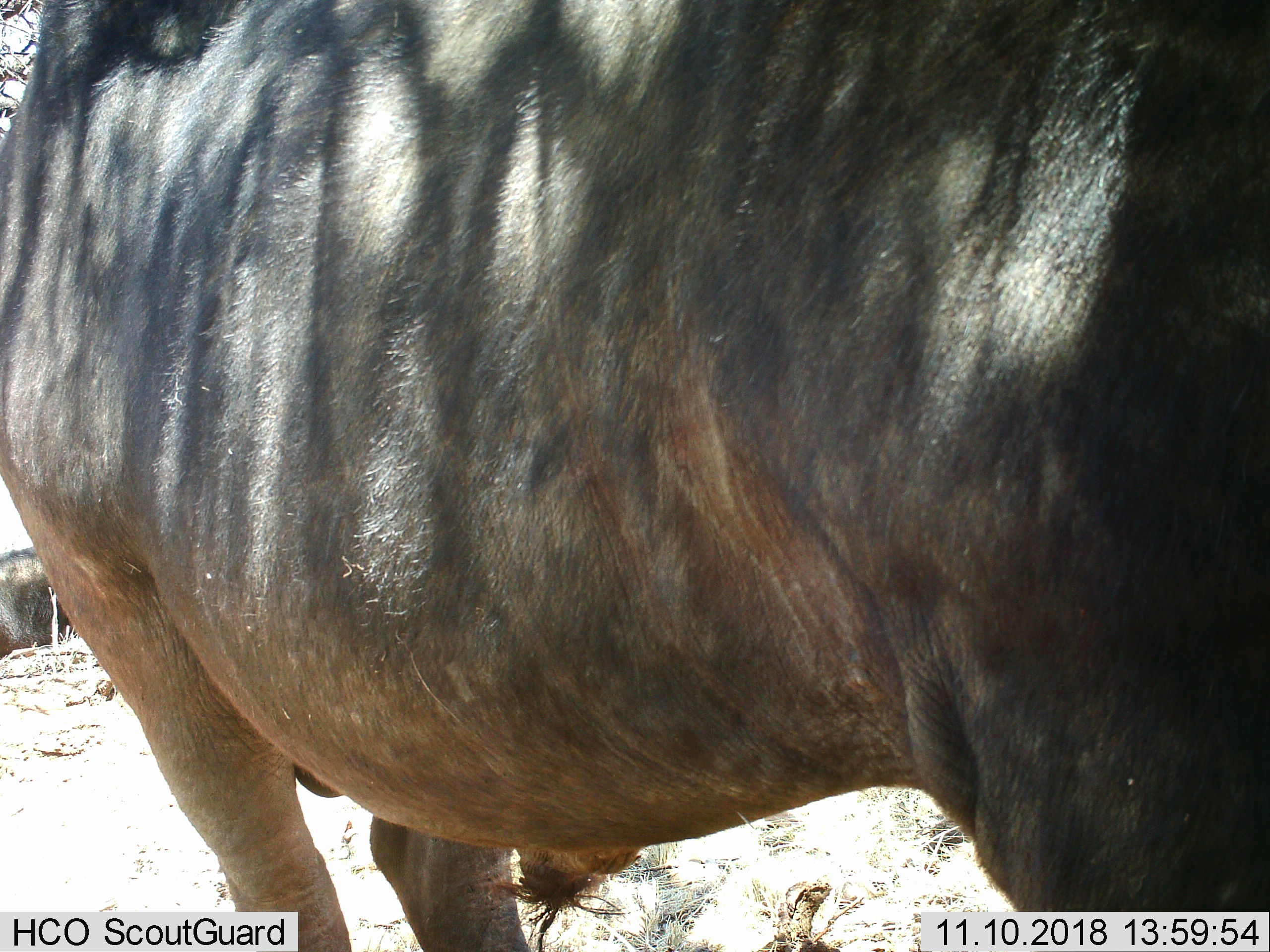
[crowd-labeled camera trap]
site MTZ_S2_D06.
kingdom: Animalia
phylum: Chordata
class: Mammalia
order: Artiodactyla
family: Bovidae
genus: Syncerus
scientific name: Syncerus caffer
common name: african buffalo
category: buffalo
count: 2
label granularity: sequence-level